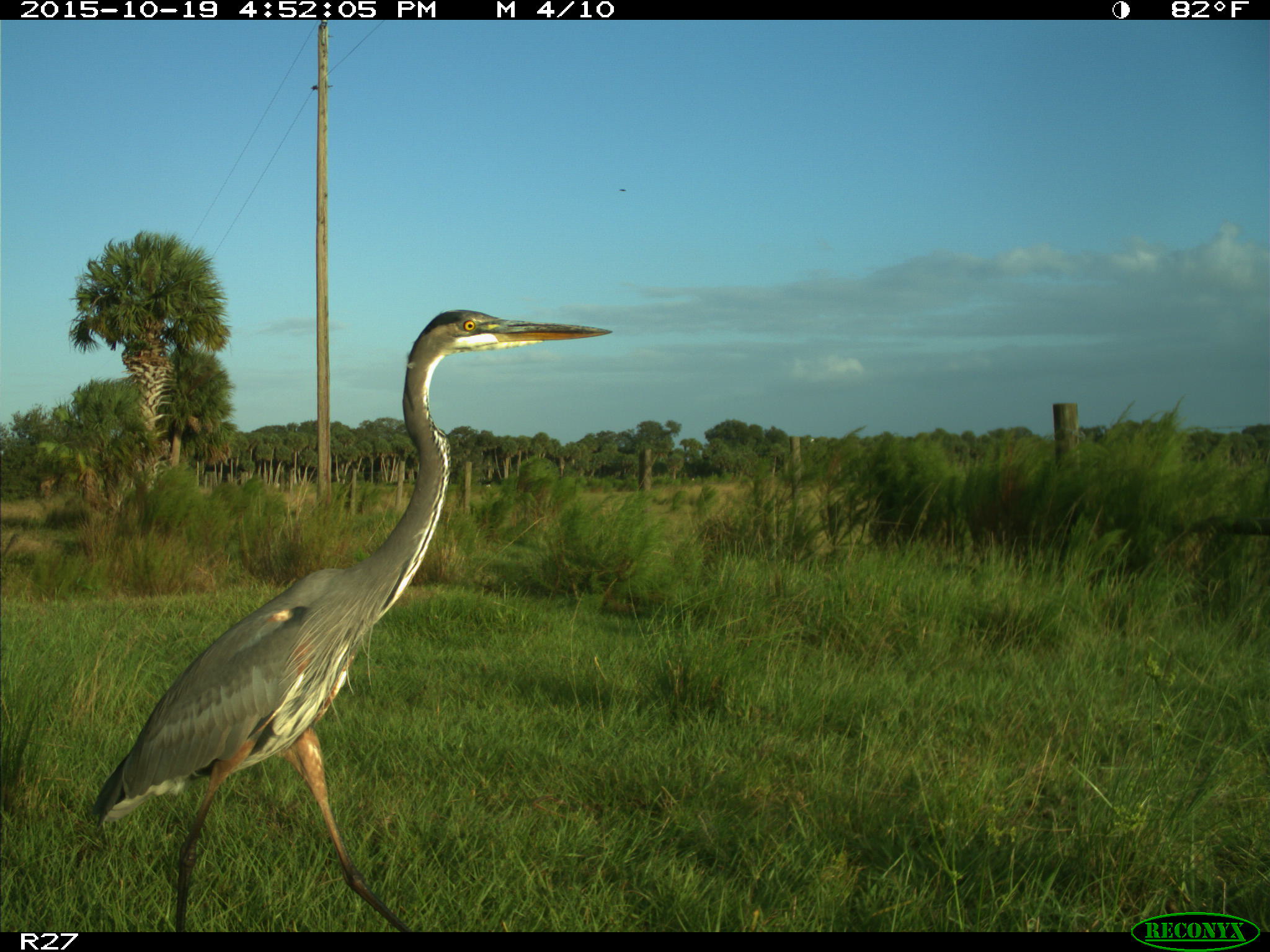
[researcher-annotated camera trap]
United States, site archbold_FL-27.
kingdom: Animalia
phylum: Chordata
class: Aves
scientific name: Aves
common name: birds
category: unidentified bird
Unidentified bird (birds) (Aves).